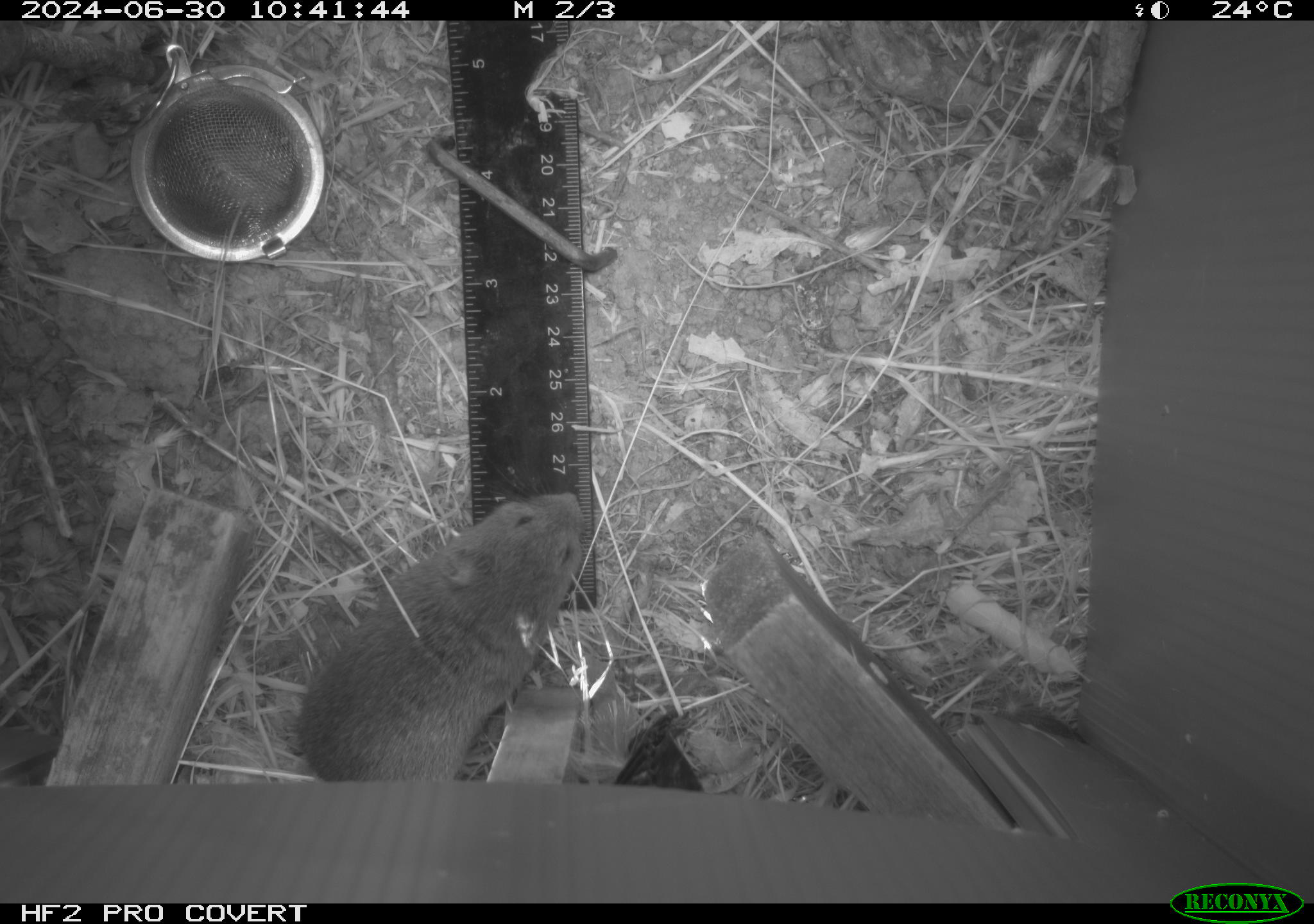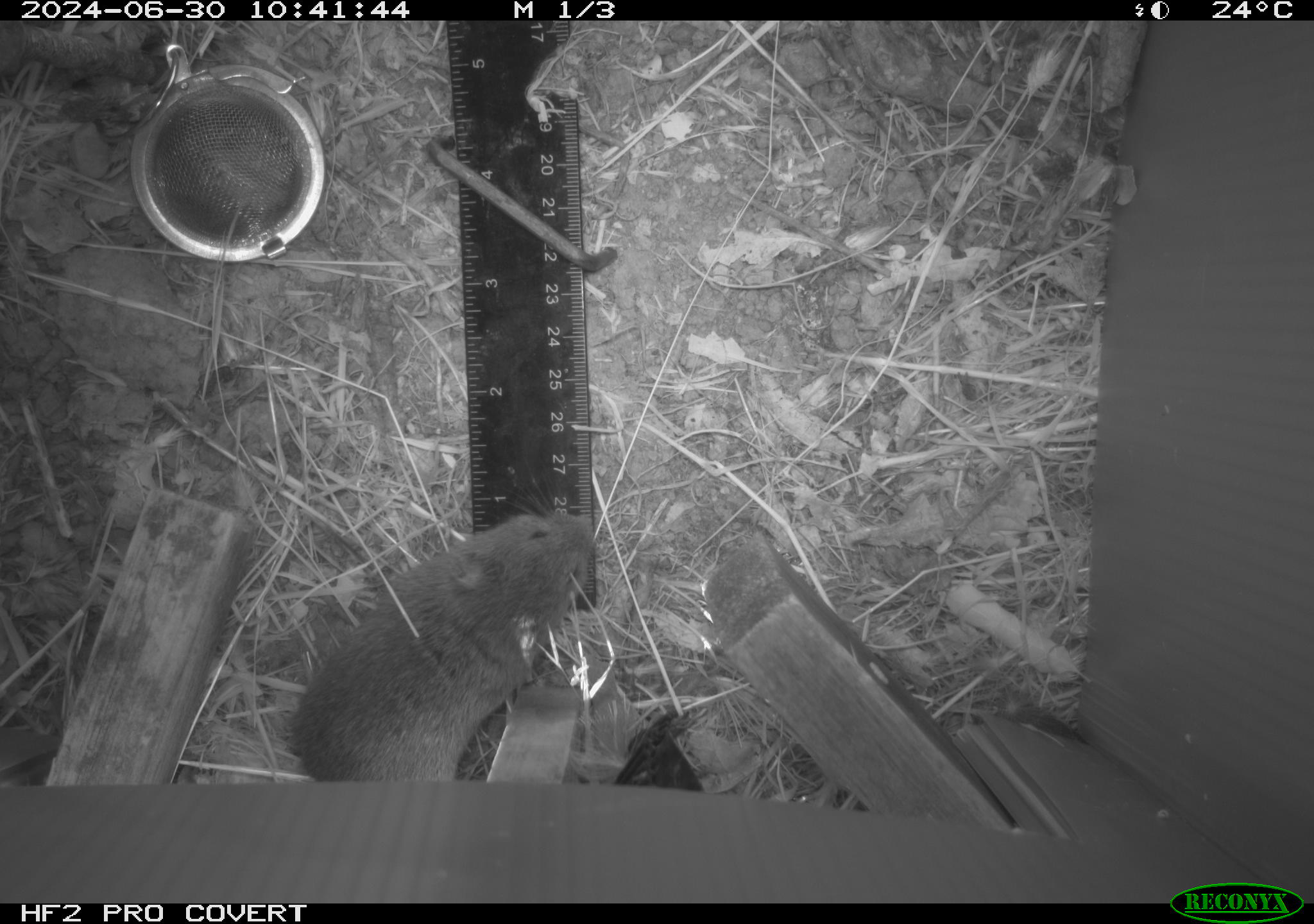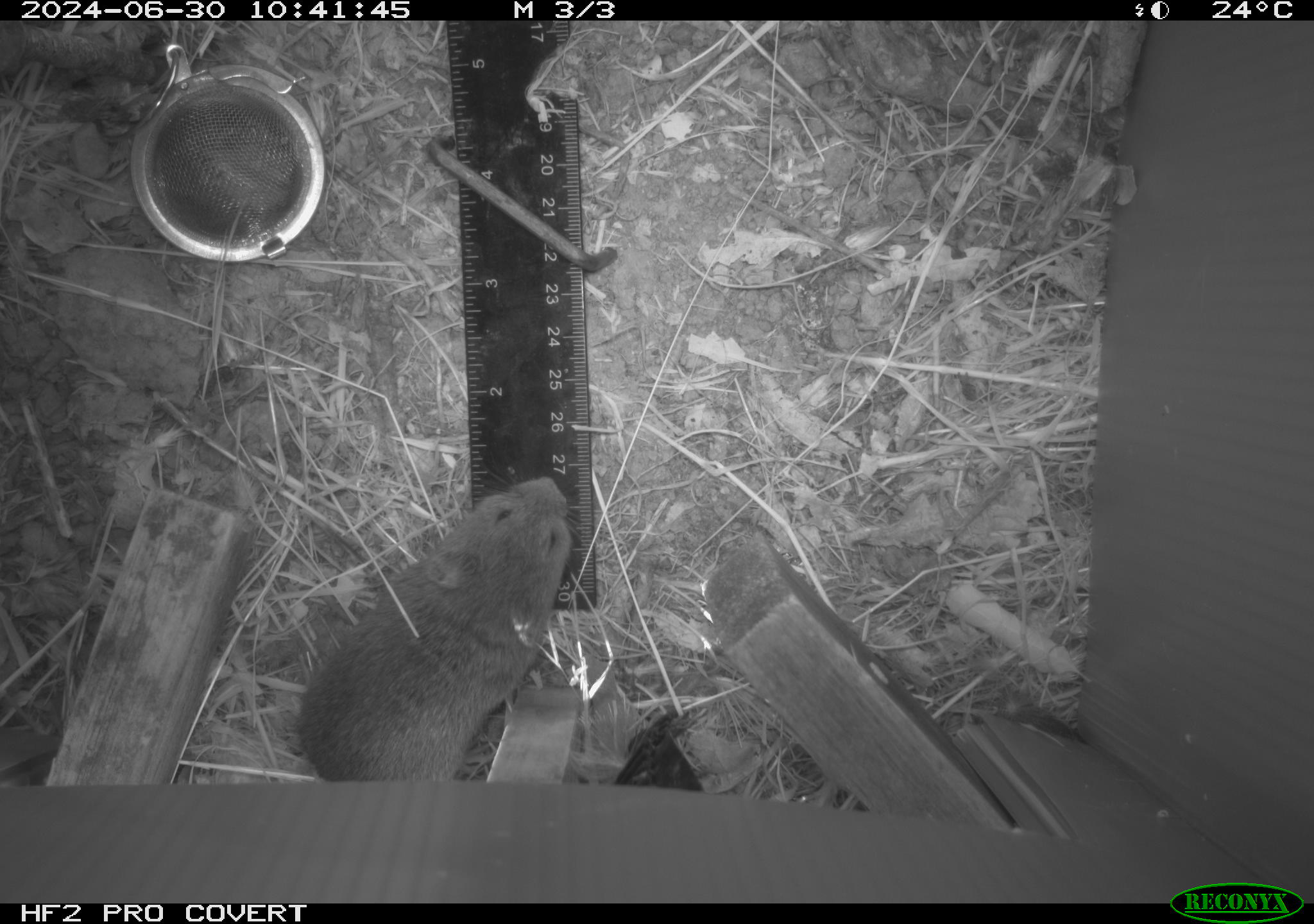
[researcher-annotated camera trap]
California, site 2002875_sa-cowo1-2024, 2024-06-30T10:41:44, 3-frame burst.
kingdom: Animalia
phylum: Chordata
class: Mammalia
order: Rodentia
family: Cricetidae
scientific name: Arvicolinae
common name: voles, lemmings, and muskrats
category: arvicolinae subfamily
Arvicolinae subfamily (voles, lemmings, and muskrats) (Arvicolinae).